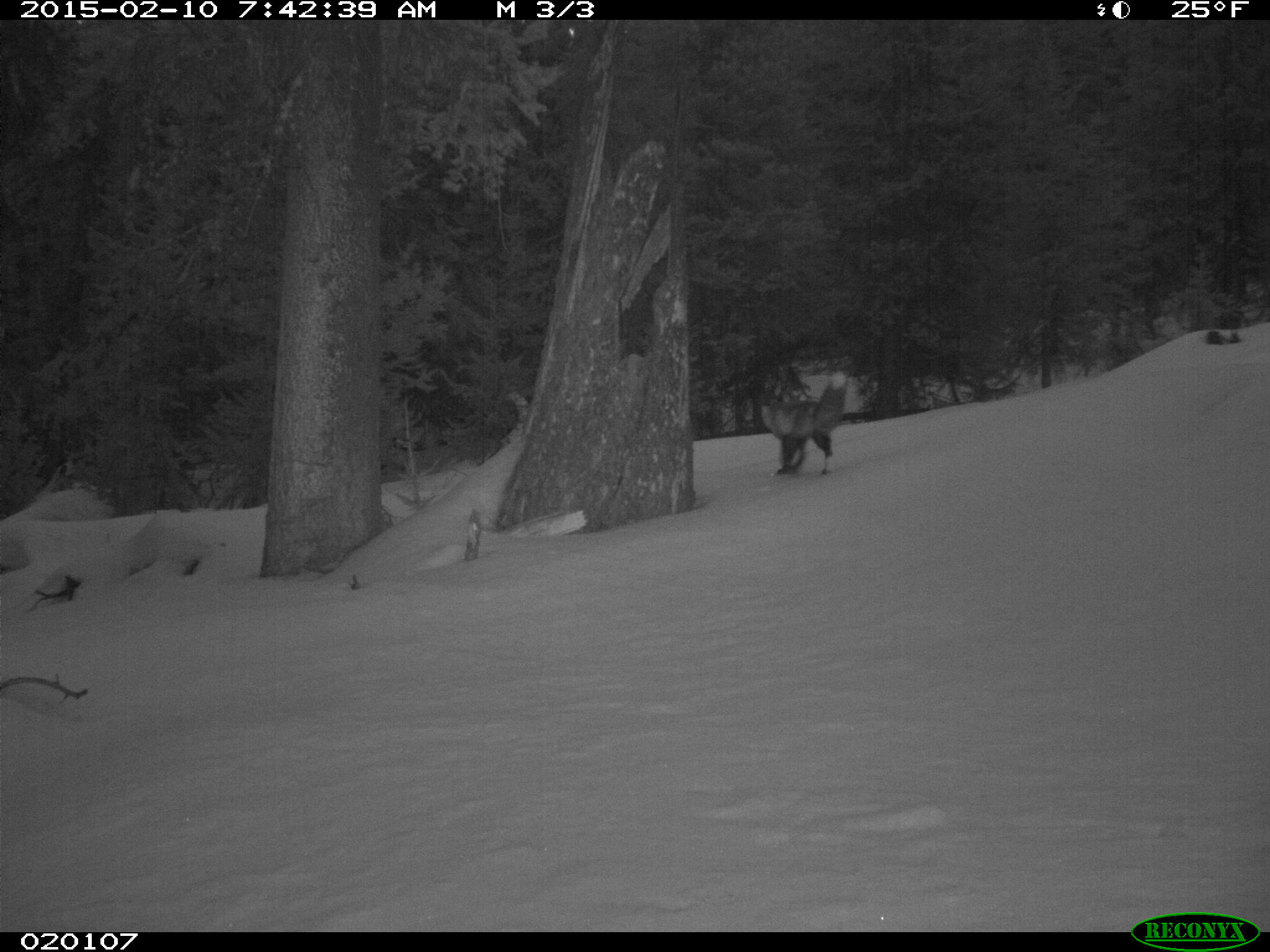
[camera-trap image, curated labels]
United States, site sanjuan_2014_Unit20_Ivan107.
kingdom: Animalia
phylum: Chordata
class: Mammalia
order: Carnivora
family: Canidae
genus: Vulpes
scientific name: Vulpes vulpes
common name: red fox